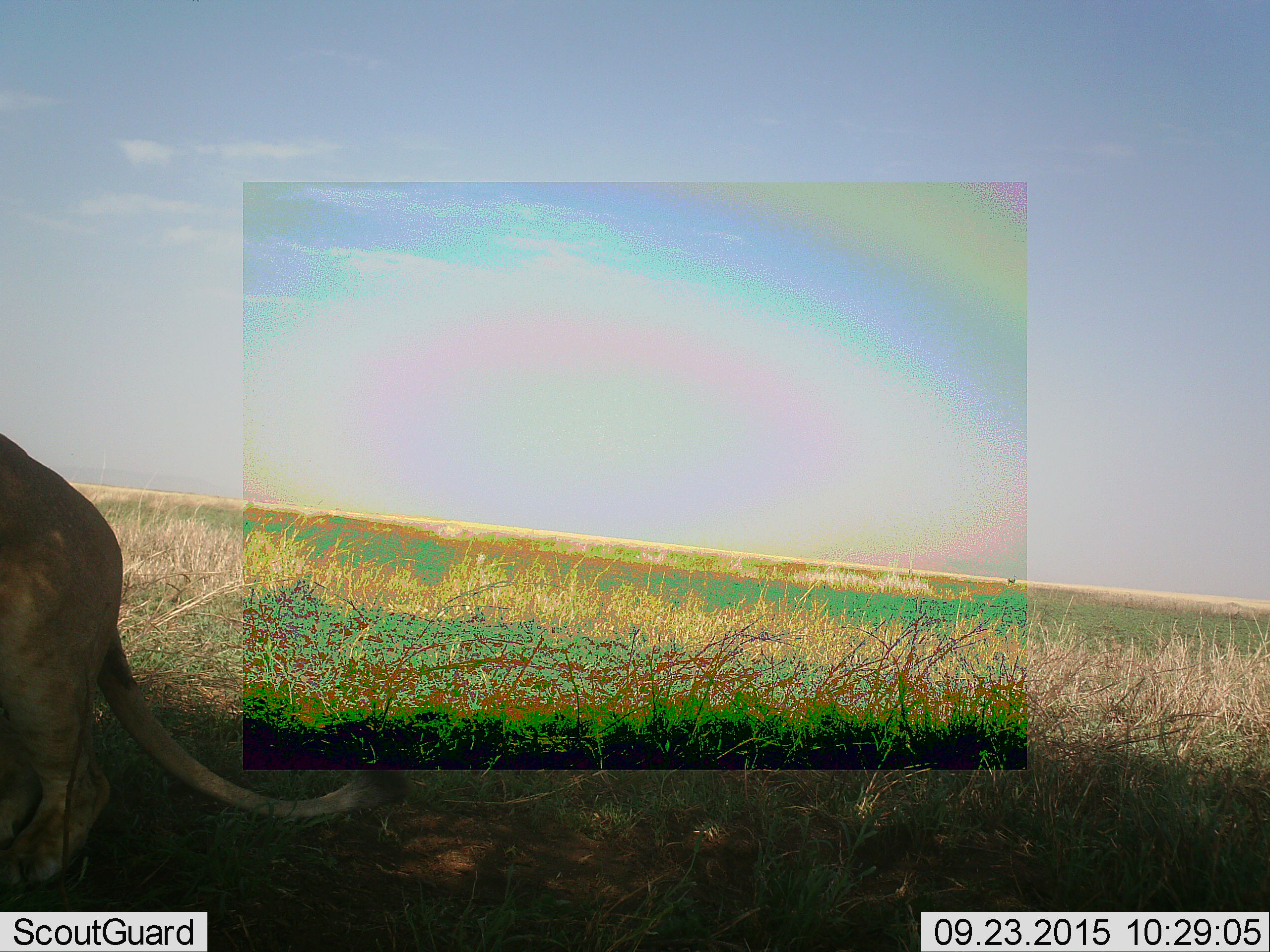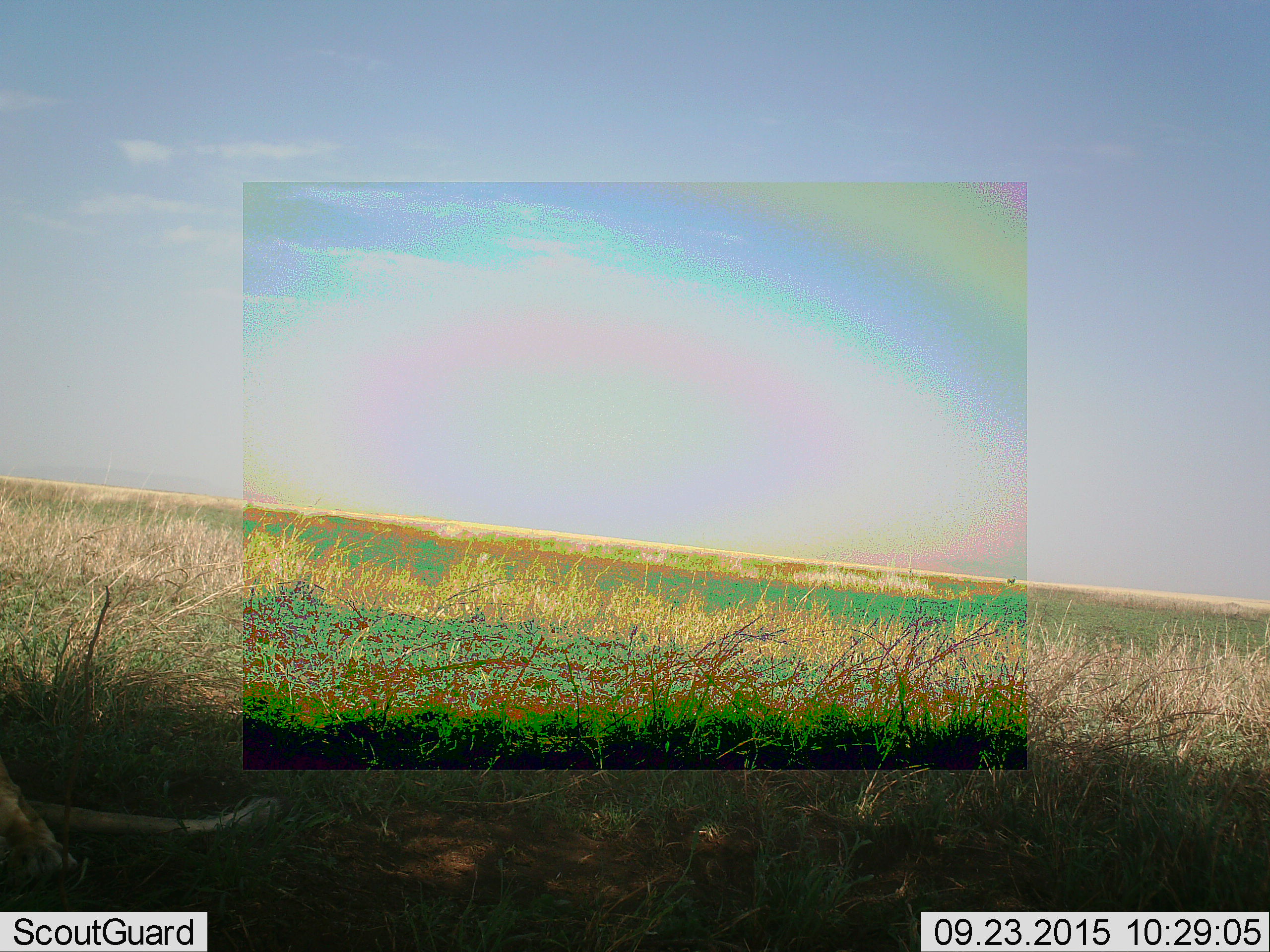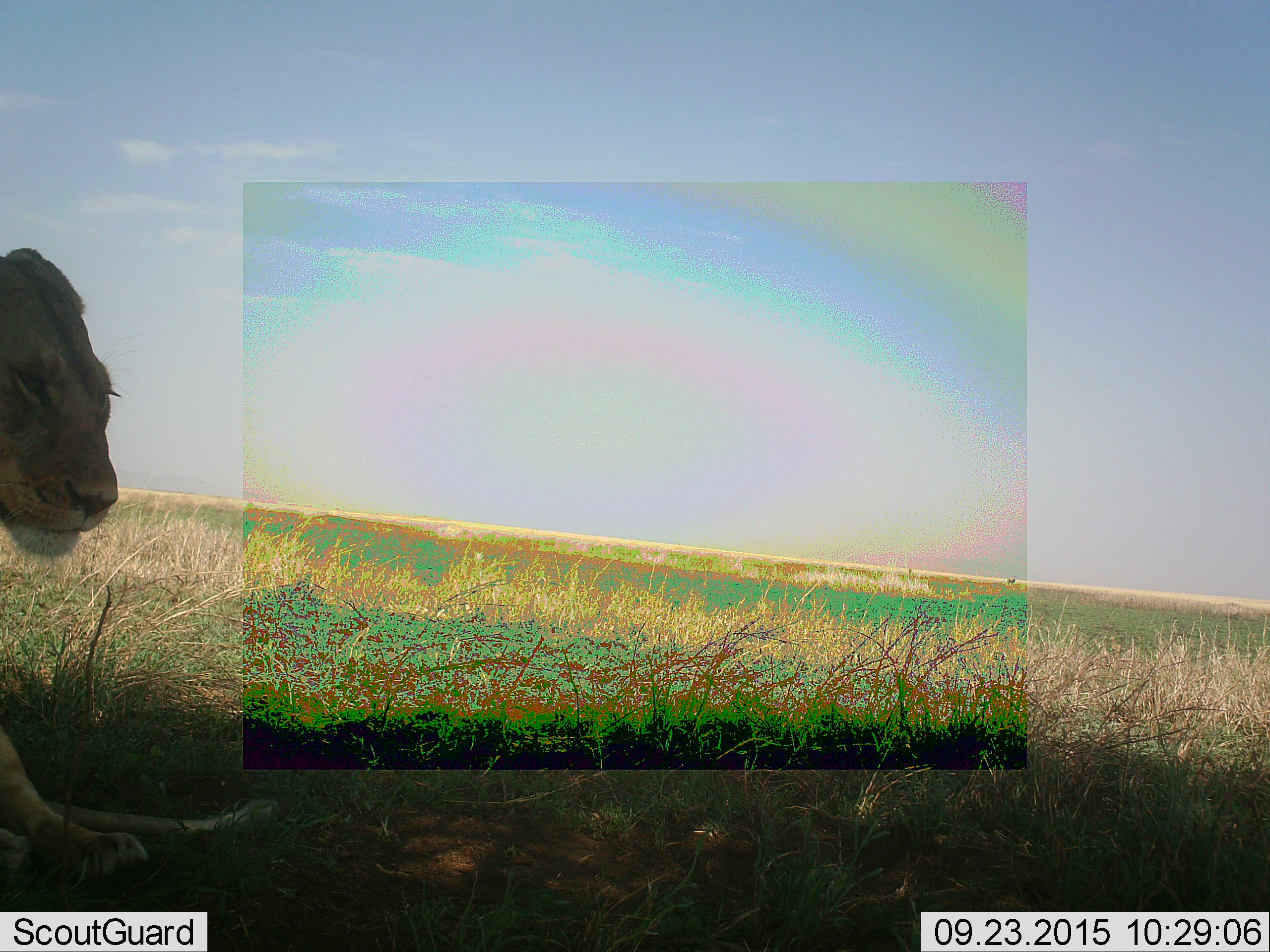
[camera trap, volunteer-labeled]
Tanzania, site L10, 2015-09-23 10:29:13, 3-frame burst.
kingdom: Animalia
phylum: Chordata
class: Mammalia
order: Carnivora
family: Felidae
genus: Panthera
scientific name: Panthera leo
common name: lion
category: lionfemale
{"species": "lionfemale (lion) (Panthera leo)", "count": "1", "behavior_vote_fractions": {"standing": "44%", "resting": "44%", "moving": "22%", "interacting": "0%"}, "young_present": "0%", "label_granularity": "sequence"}